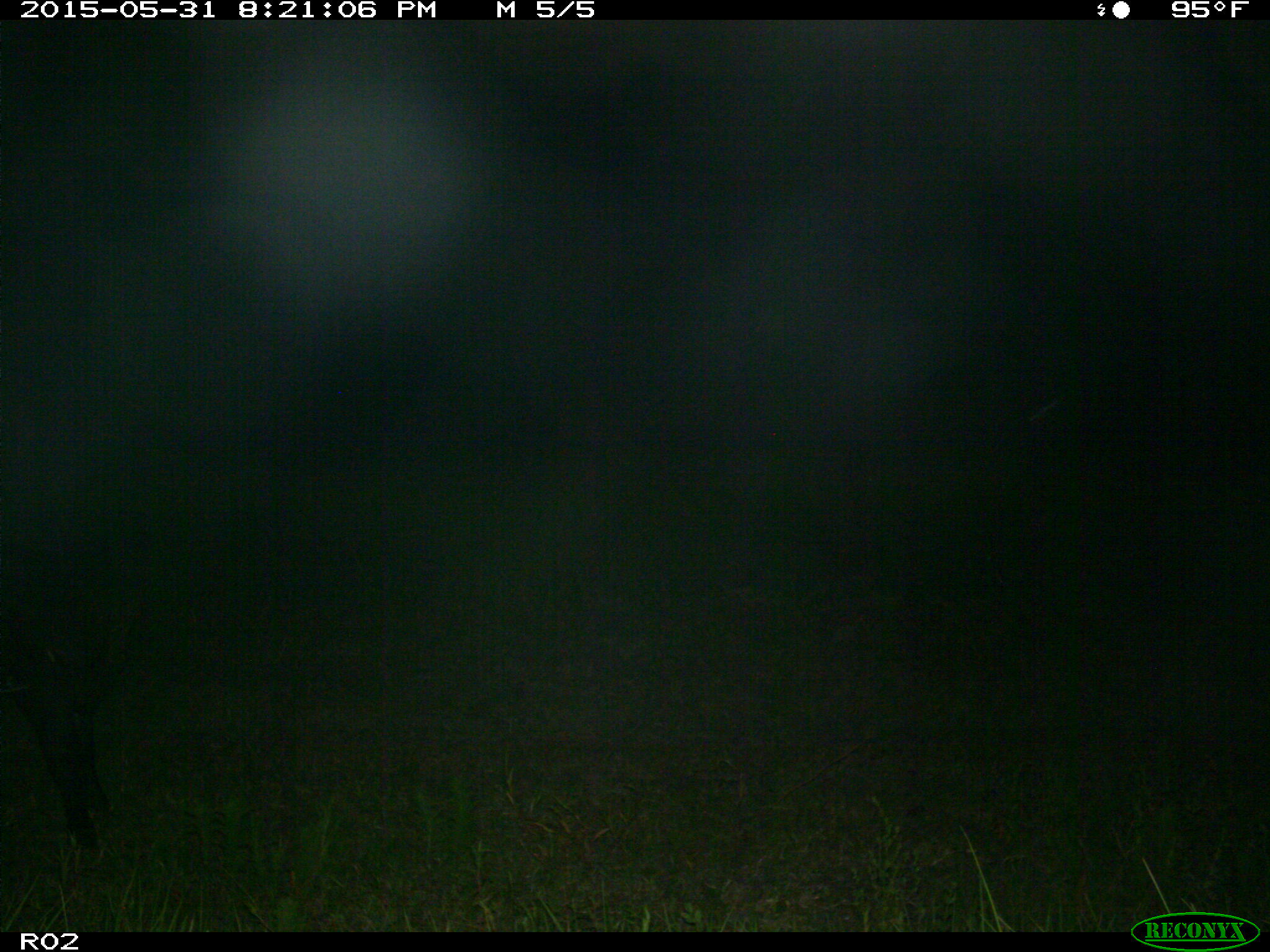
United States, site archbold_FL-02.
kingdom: Animalia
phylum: Chordata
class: Mammalia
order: Artiodactyla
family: Bovidae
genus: Bos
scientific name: Bos taurus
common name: domestic cow